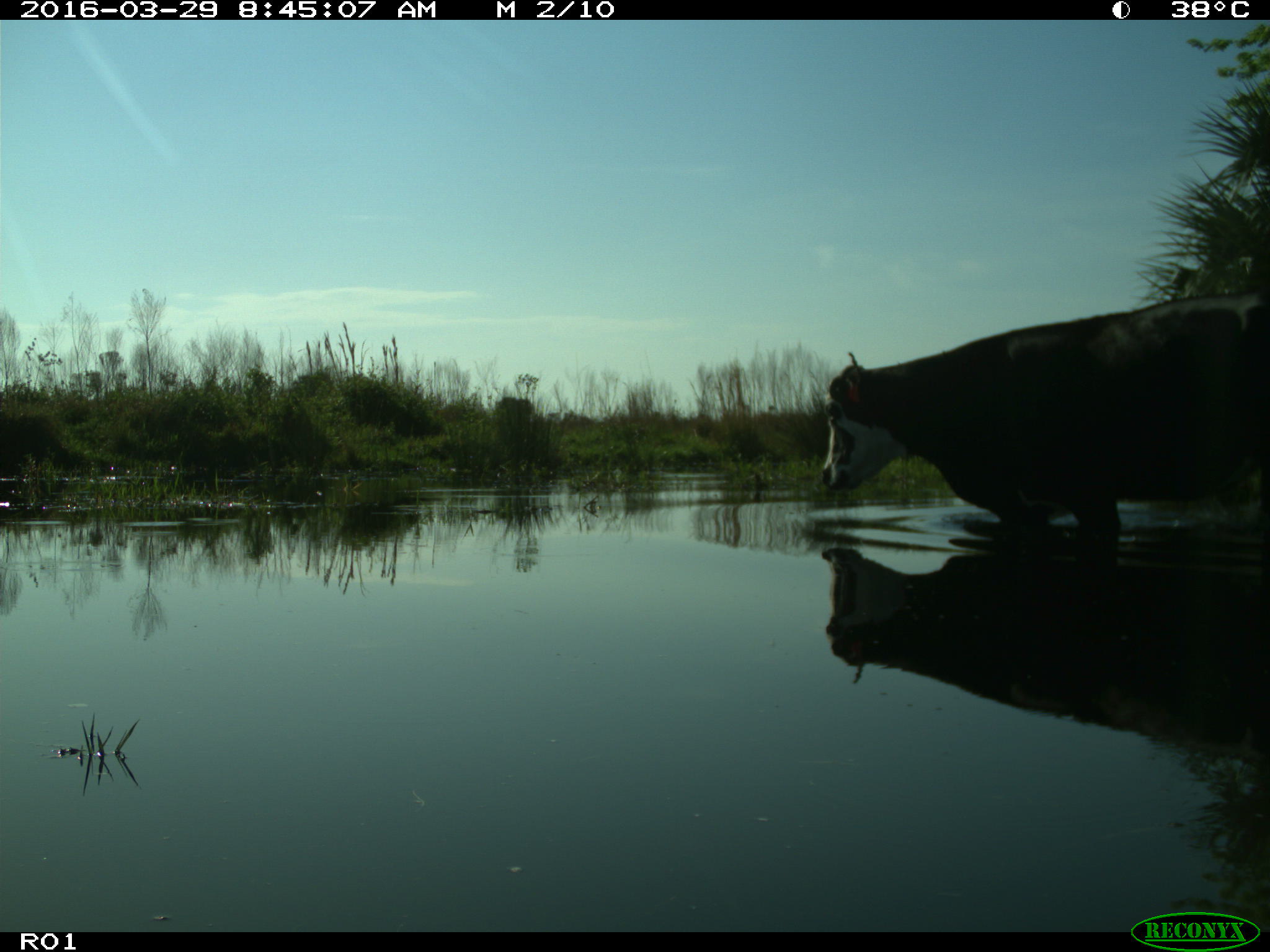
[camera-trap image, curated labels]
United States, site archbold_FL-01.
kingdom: Animalia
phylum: Chordata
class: Mammalia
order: Artiodactyla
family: Bovidae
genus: Bos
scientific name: Bos taurus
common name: domestic cow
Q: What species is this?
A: Bos taurus (domestic cow).